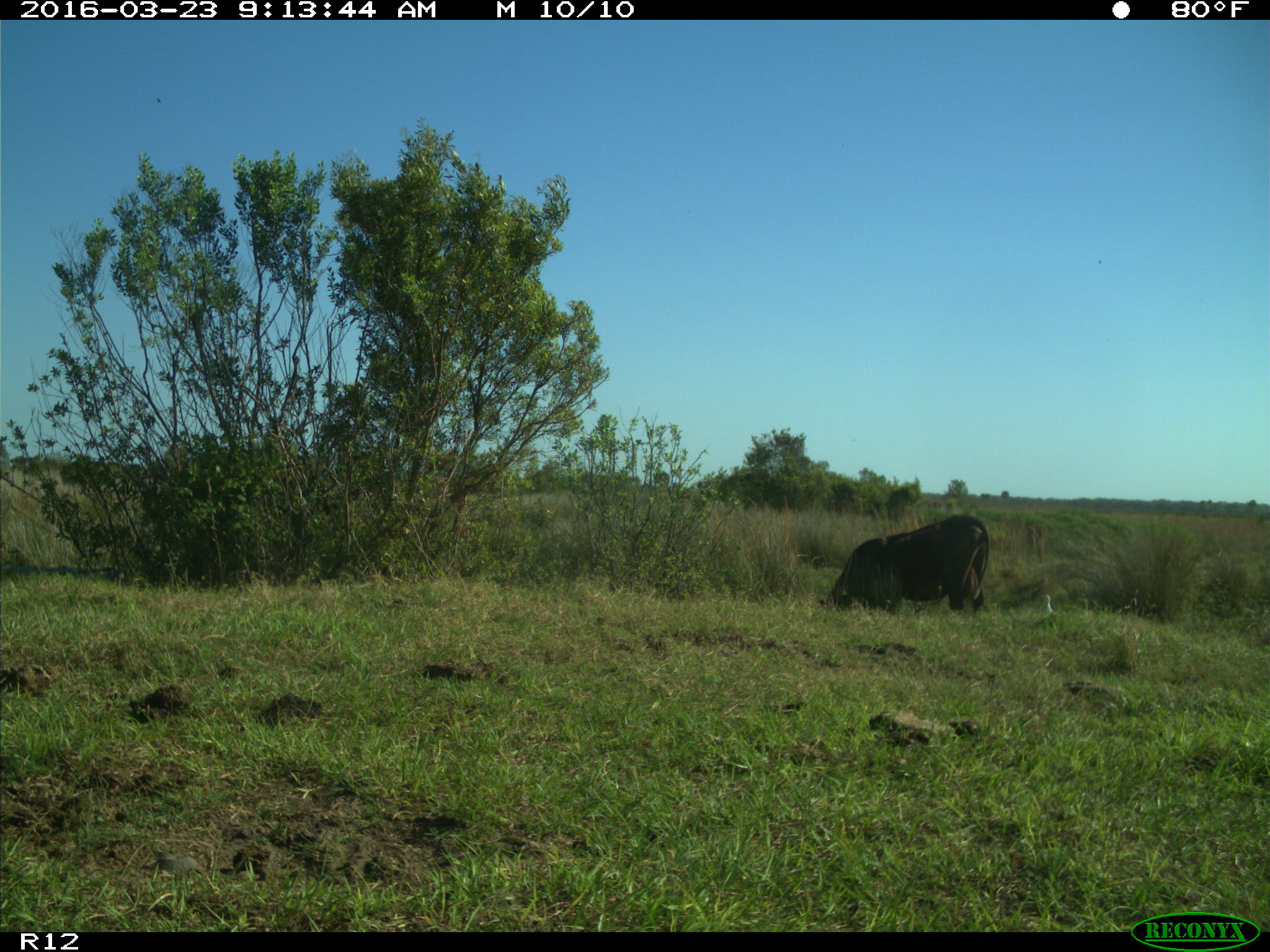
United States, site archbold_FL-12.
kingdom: Animalia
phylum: Chordata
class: Mammalia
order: Artiodactyla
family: Bovidae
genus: Bos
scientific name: Bos taurus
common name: domestic cow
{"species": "Bos taurus (domestic cow)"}